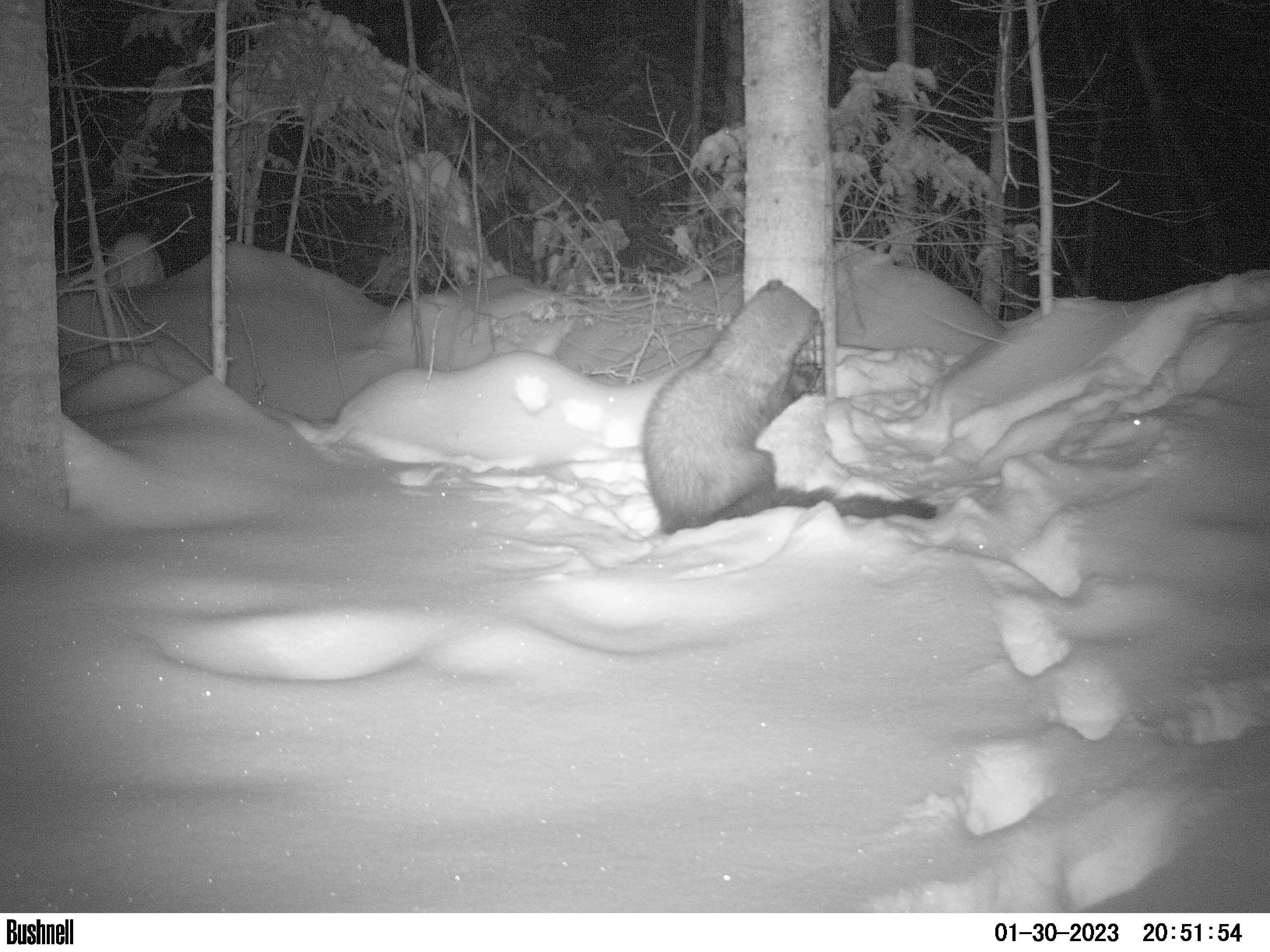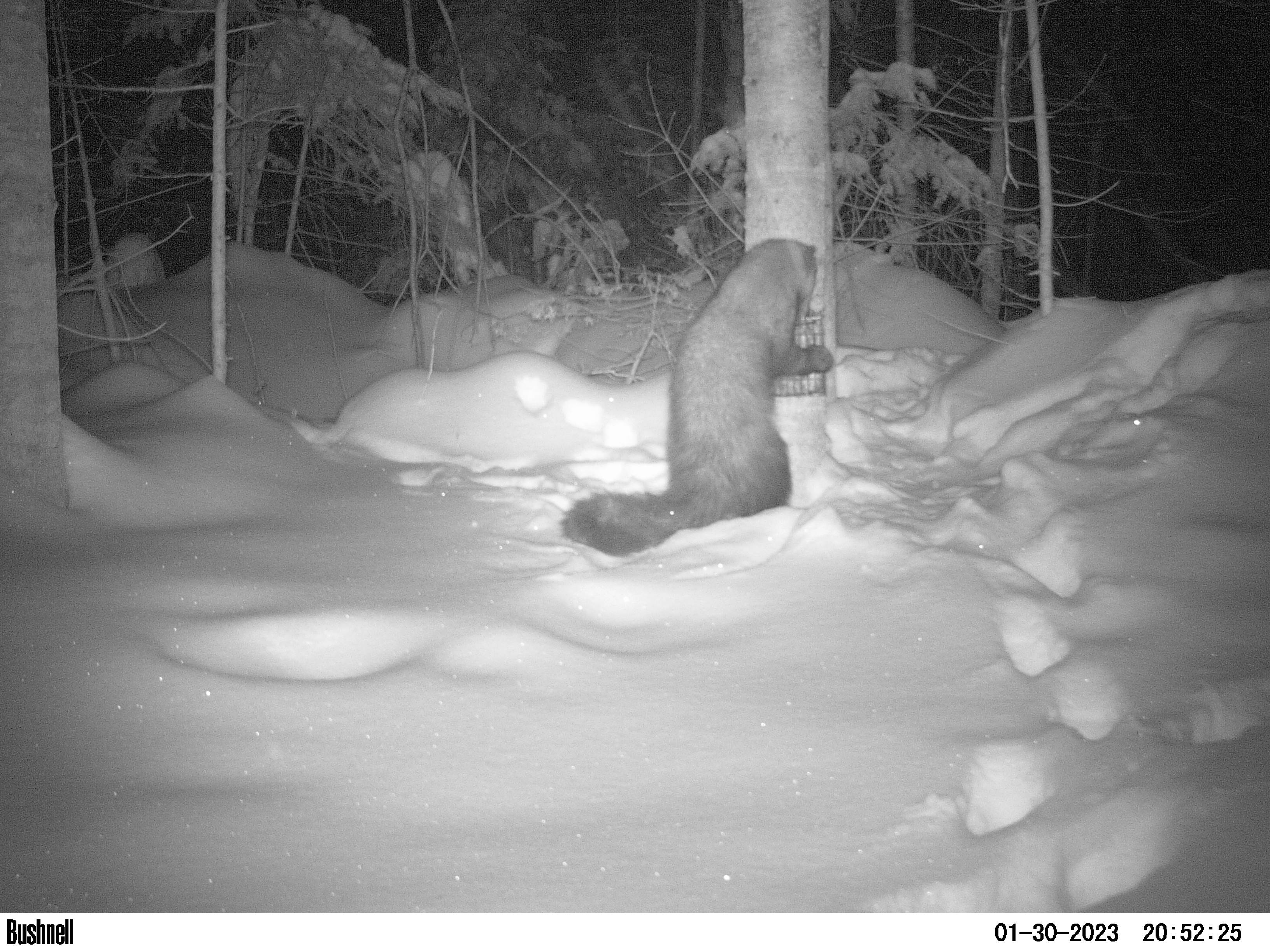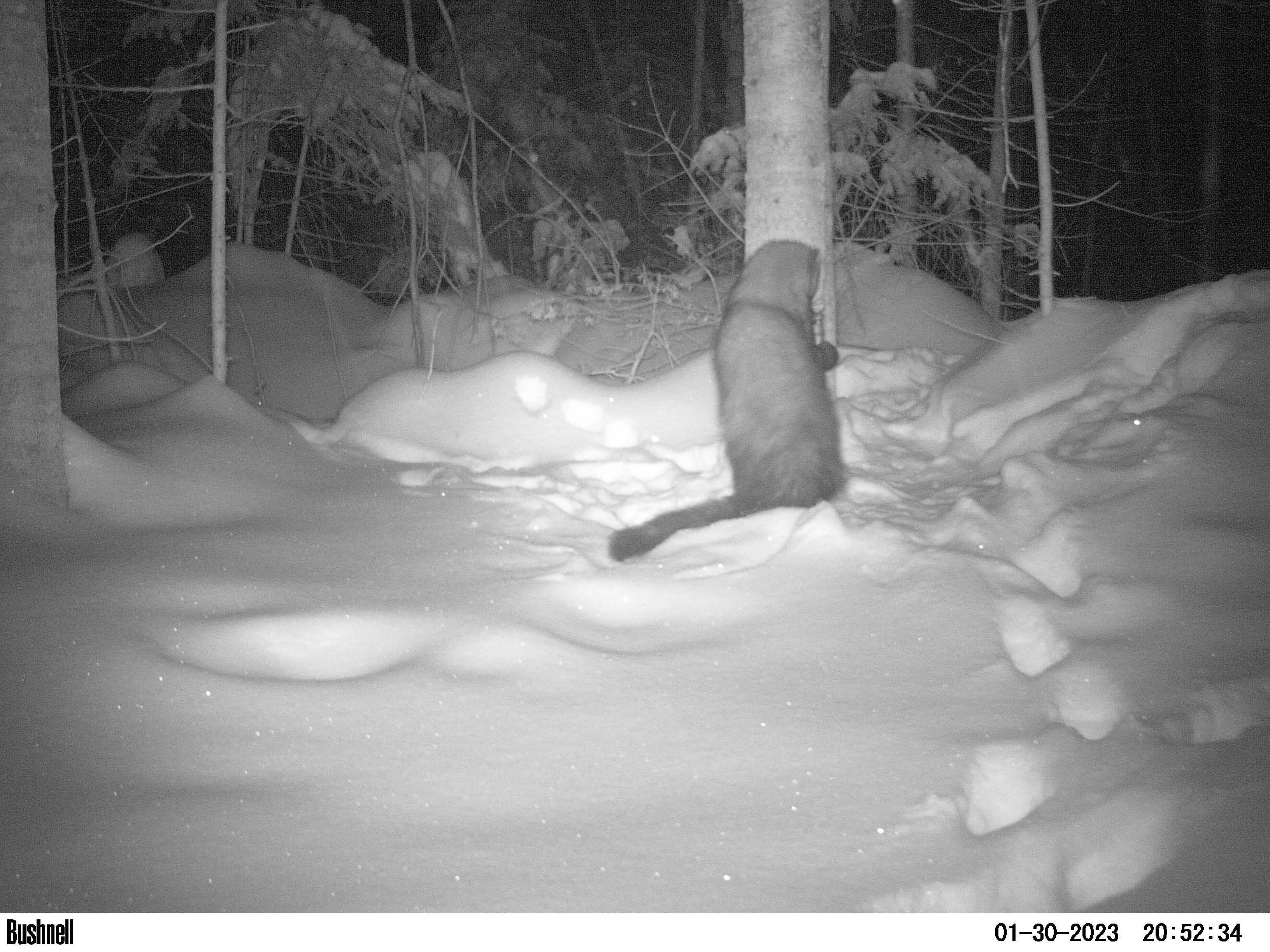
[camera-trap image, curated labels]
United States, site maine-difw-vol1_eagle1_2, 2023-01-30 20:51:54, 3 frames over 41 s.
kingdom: Animalia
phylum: Chordata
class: Mammalia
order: Carnivora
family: Mustelidae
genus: Pekania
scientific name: Pekania pennanti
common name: fisher